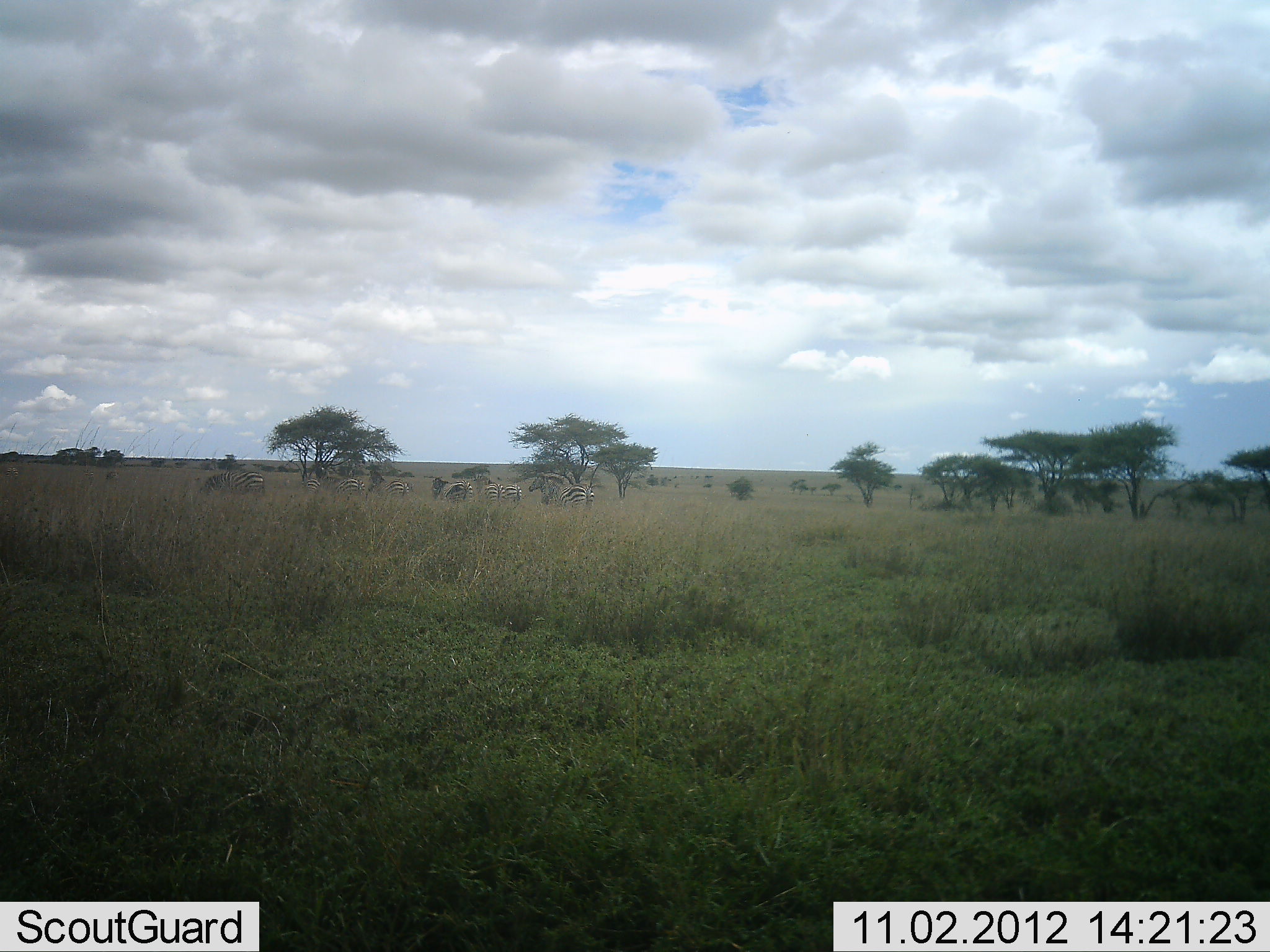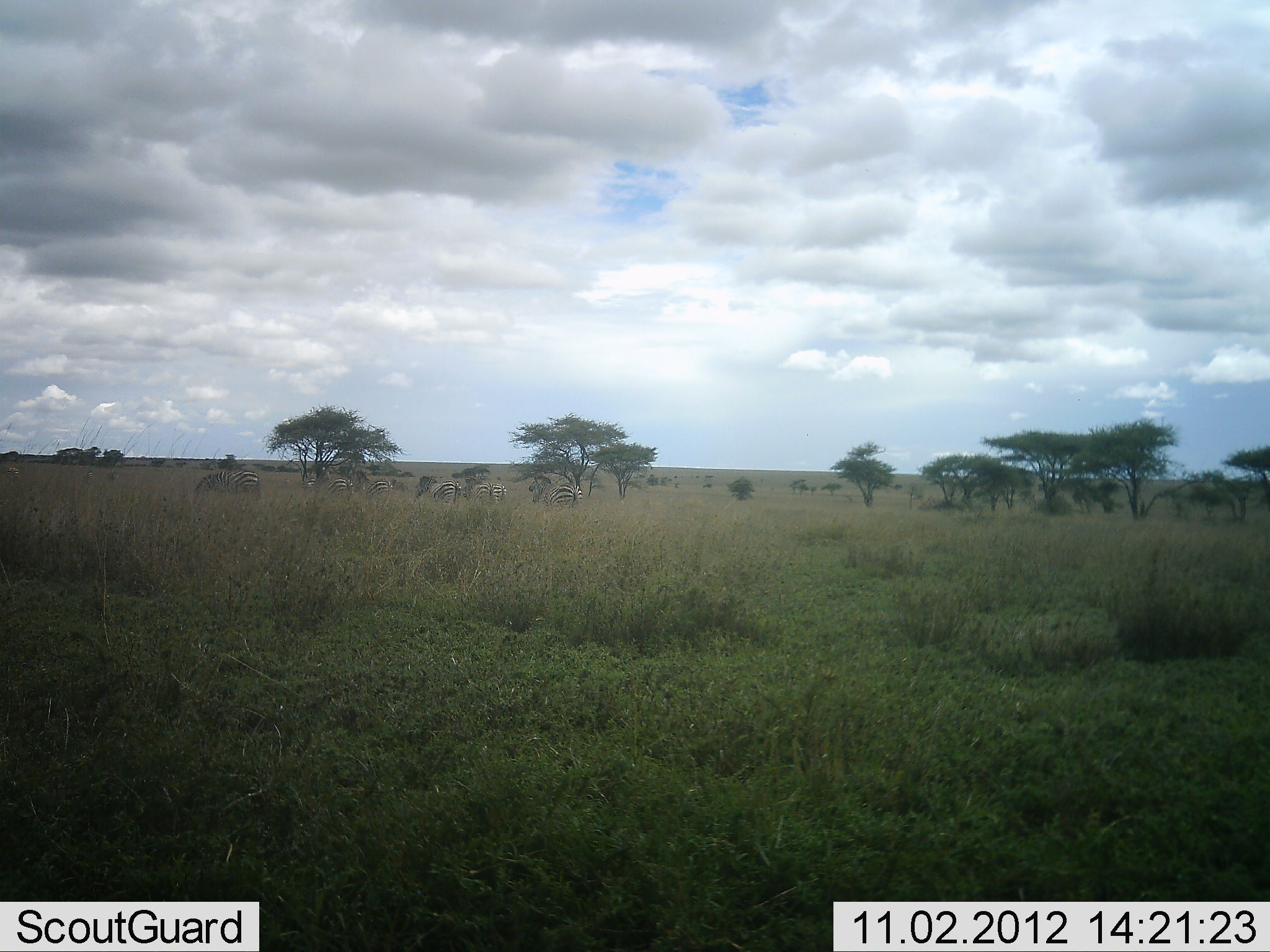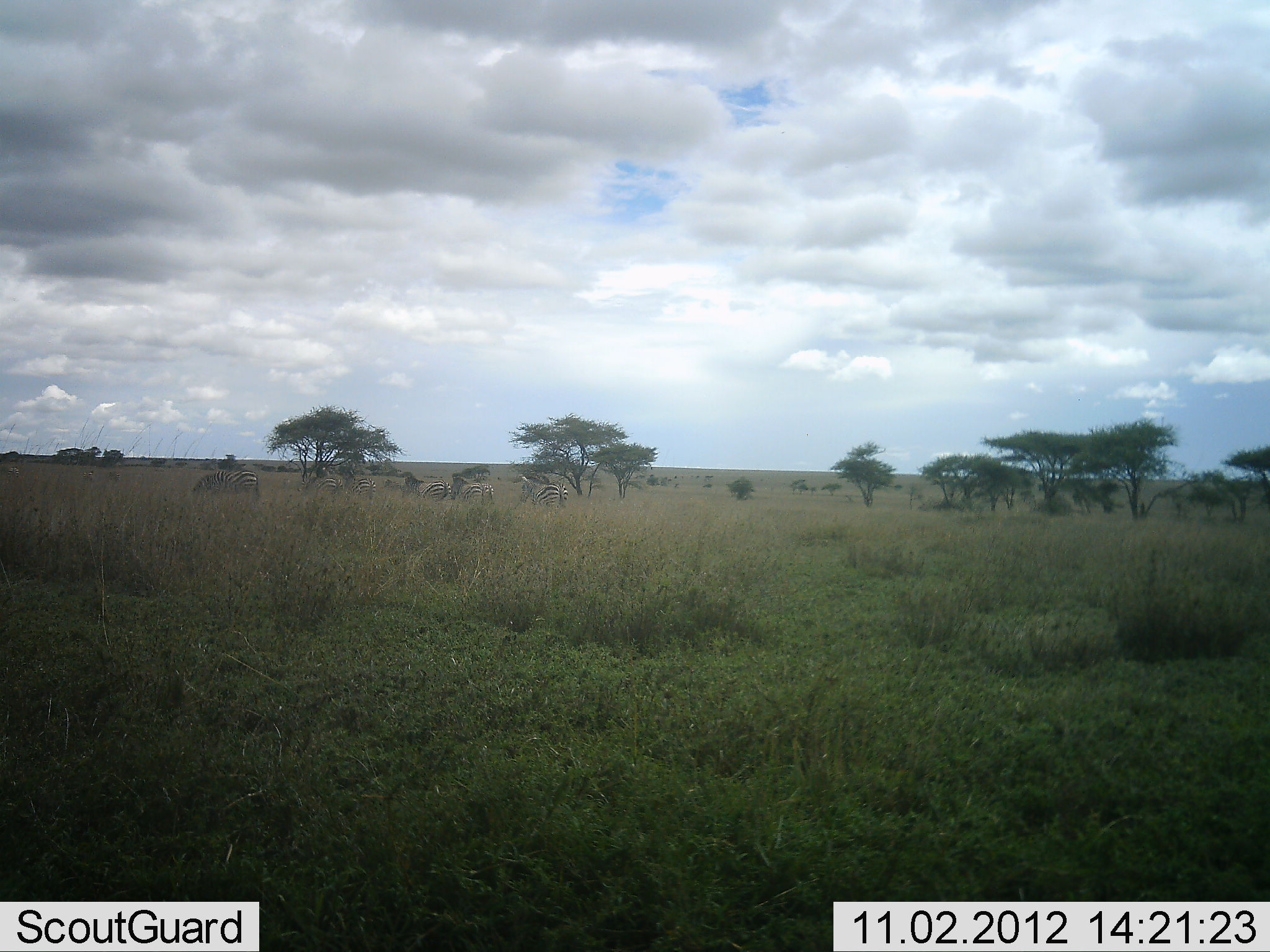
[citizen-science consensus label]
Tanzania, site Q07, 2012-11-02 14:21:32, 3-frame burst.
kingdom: Animalia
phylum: Chordata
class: Mammalia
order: Perissodactyla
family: Equidae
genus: Equus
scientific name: Equus quagga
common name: plains zebra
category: zebra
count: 7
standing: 10%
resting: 0%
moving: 100%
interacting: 0%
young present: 0%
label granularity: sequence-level